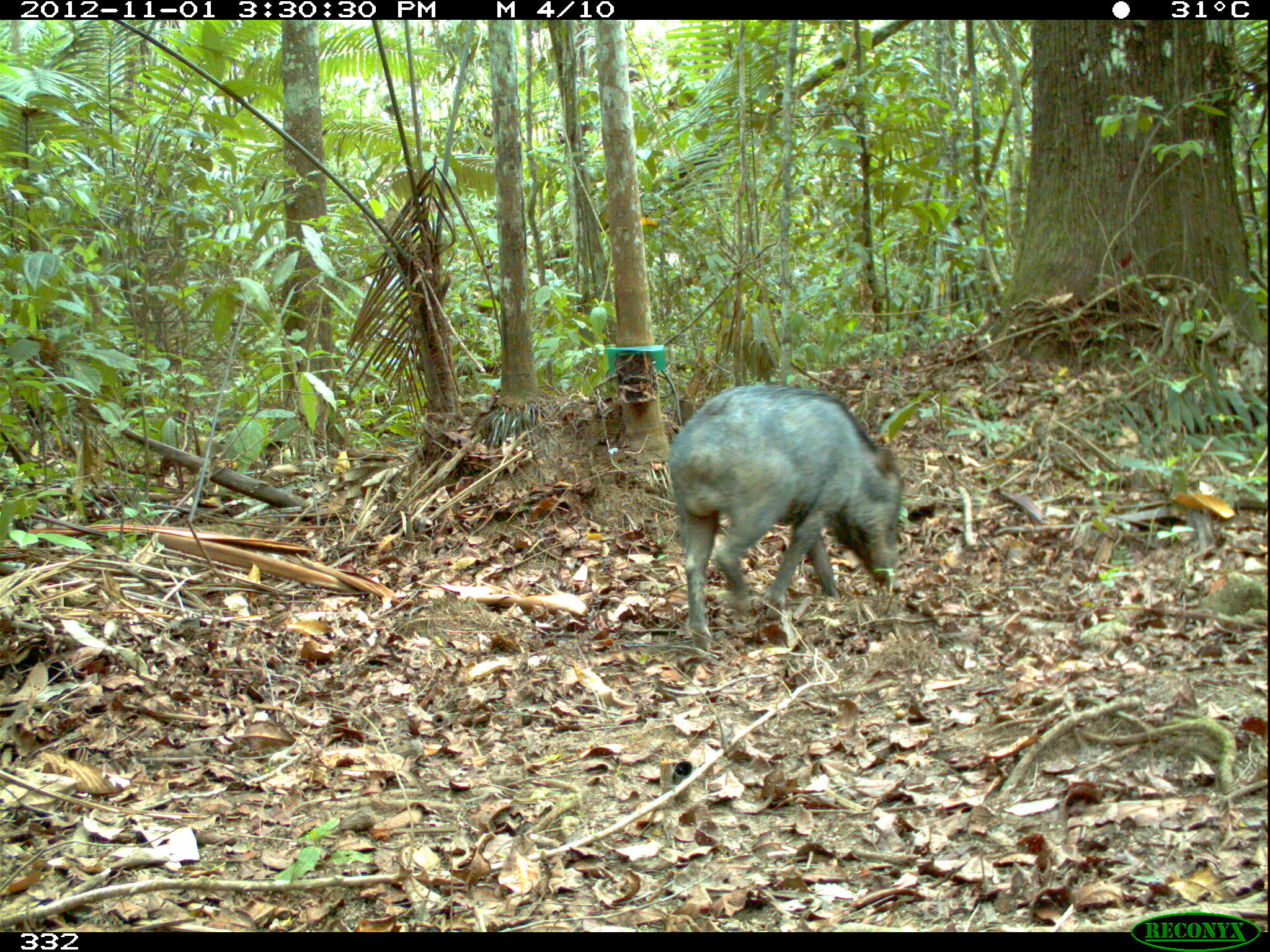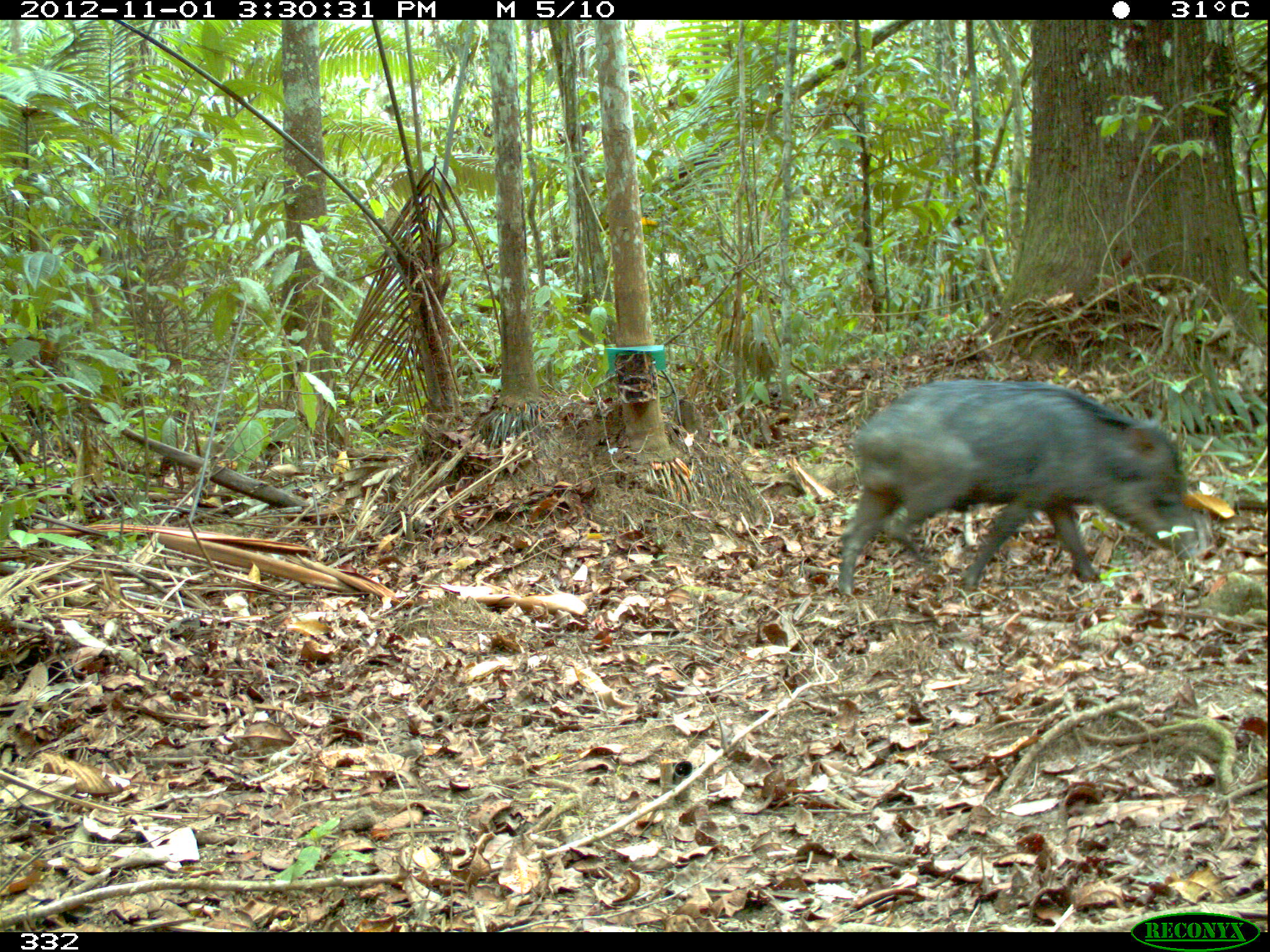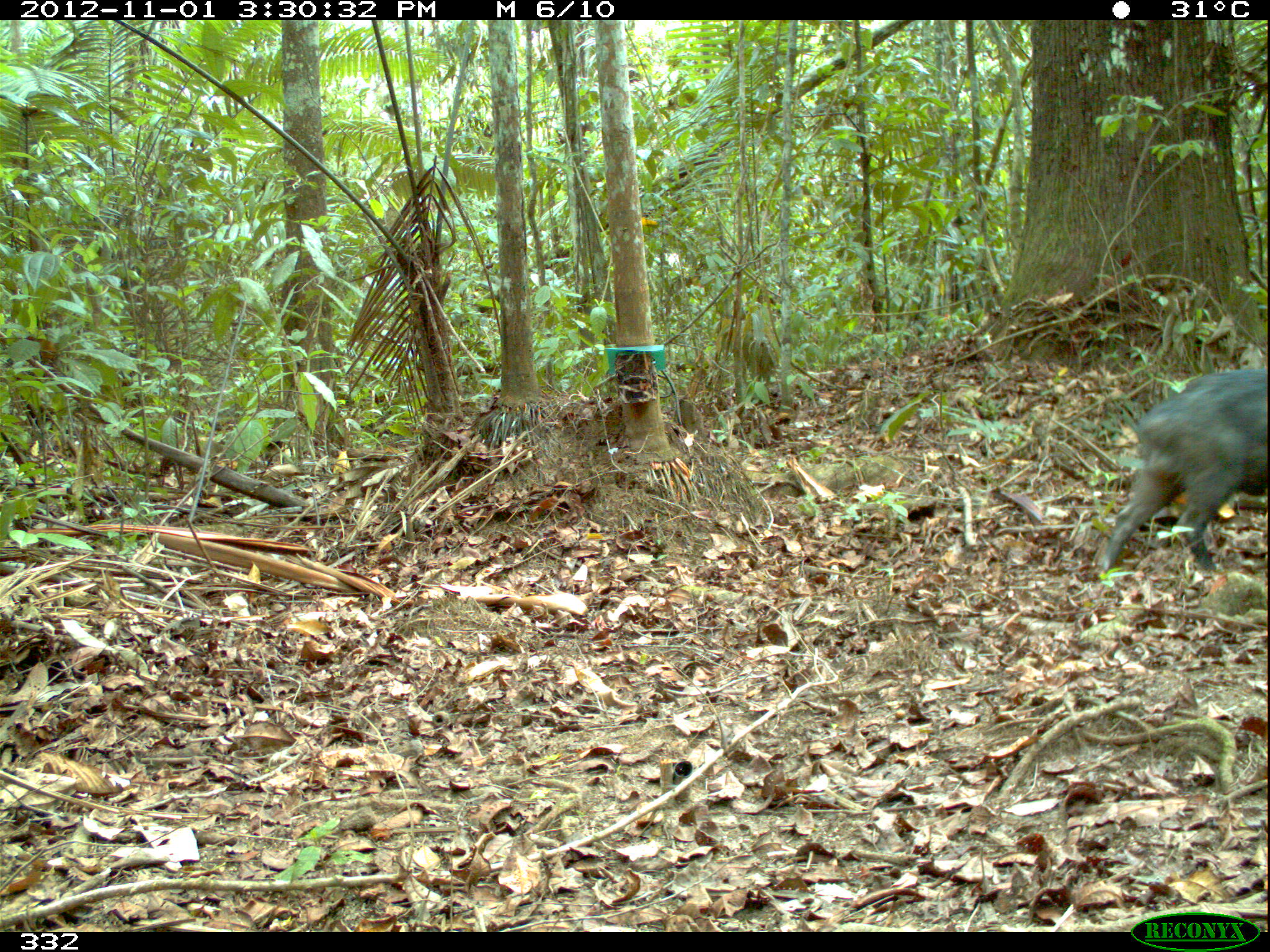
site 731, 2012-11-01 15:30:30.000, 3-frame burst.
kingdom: Animalia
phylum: Chordata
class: Mammalia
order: Artiodactyla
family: Tayassuidae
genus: Tayassu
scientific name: Tayassu pecari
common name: white-lipped peccary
Tayassu pecari (white-lipped peccary).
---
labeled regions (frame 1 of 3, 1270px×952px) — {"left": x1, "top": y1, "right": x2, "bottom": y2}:
tayassu pecari: {"left": 666, "top": 384, "right": 905, "bottom": 651}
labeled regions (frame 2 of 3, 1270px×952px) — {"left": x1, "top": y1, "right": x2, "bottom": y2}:
tayassu pecari: {"left": 835, "top": 376, "right": 1200, "bottom": 599}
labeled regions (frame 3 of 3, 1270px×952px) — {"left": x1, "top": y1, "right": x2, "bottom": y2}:
tayassu pecari: {"left": 1097, "top": 365, "right": 1270, "bottom": 573}